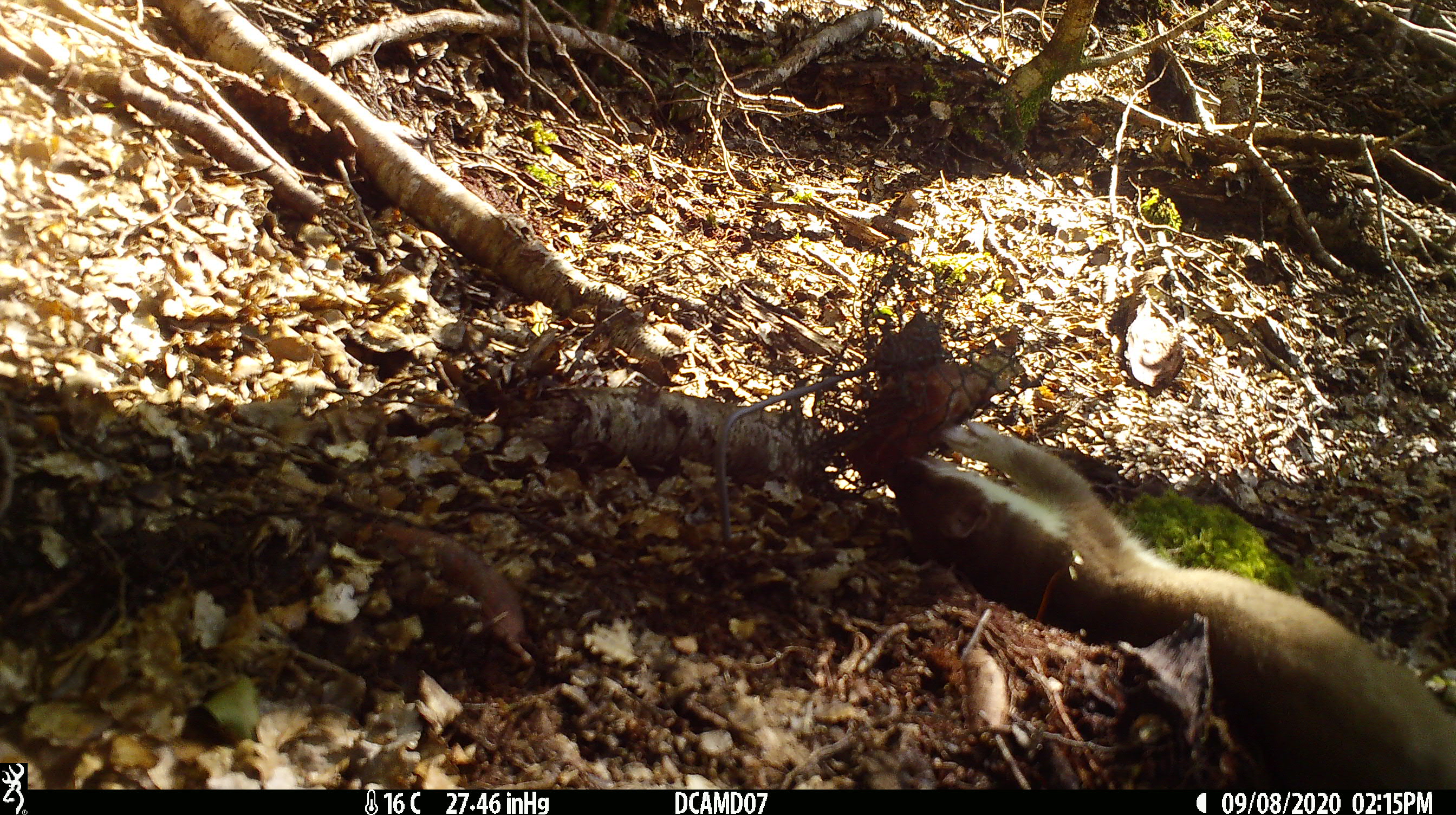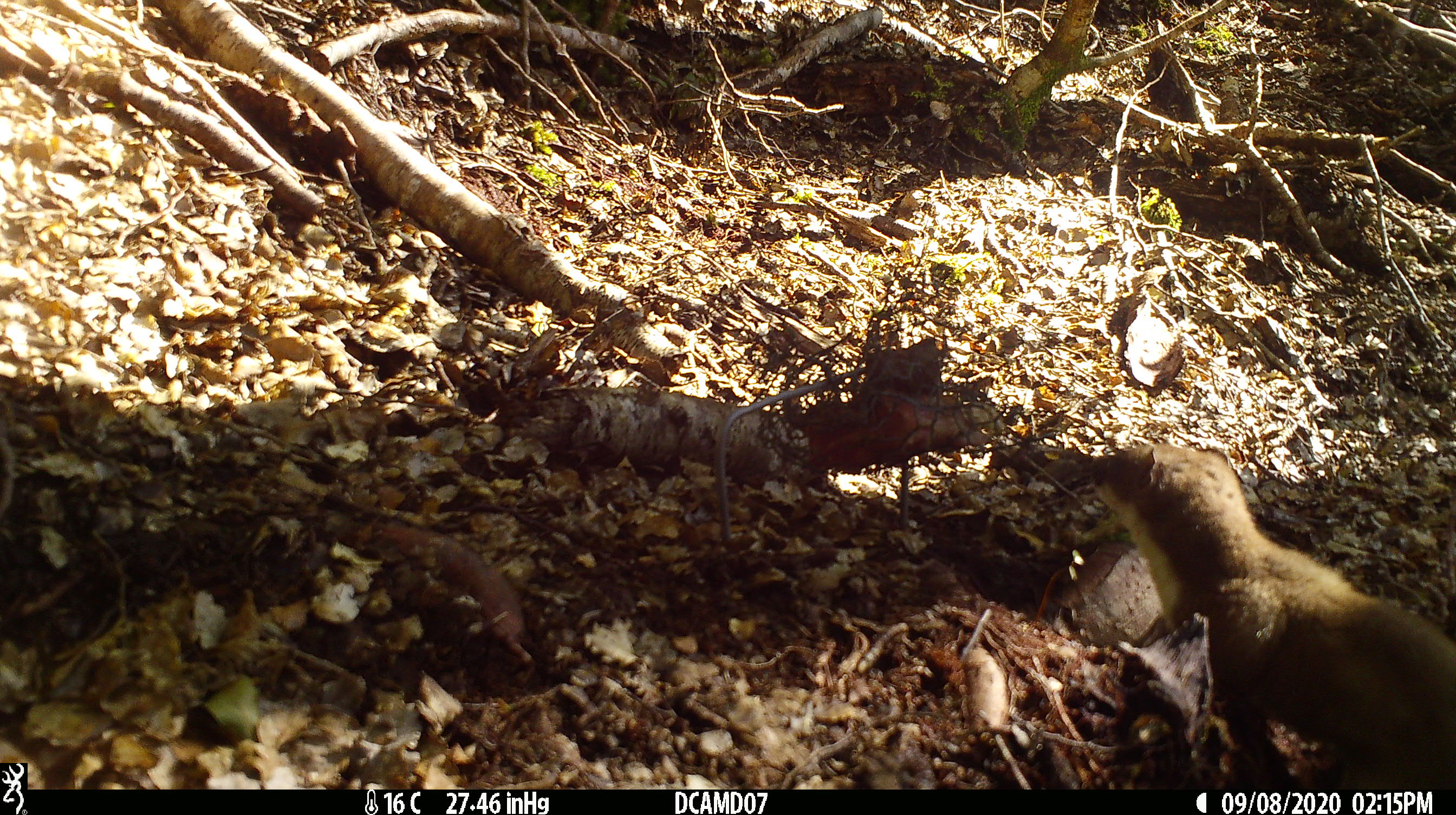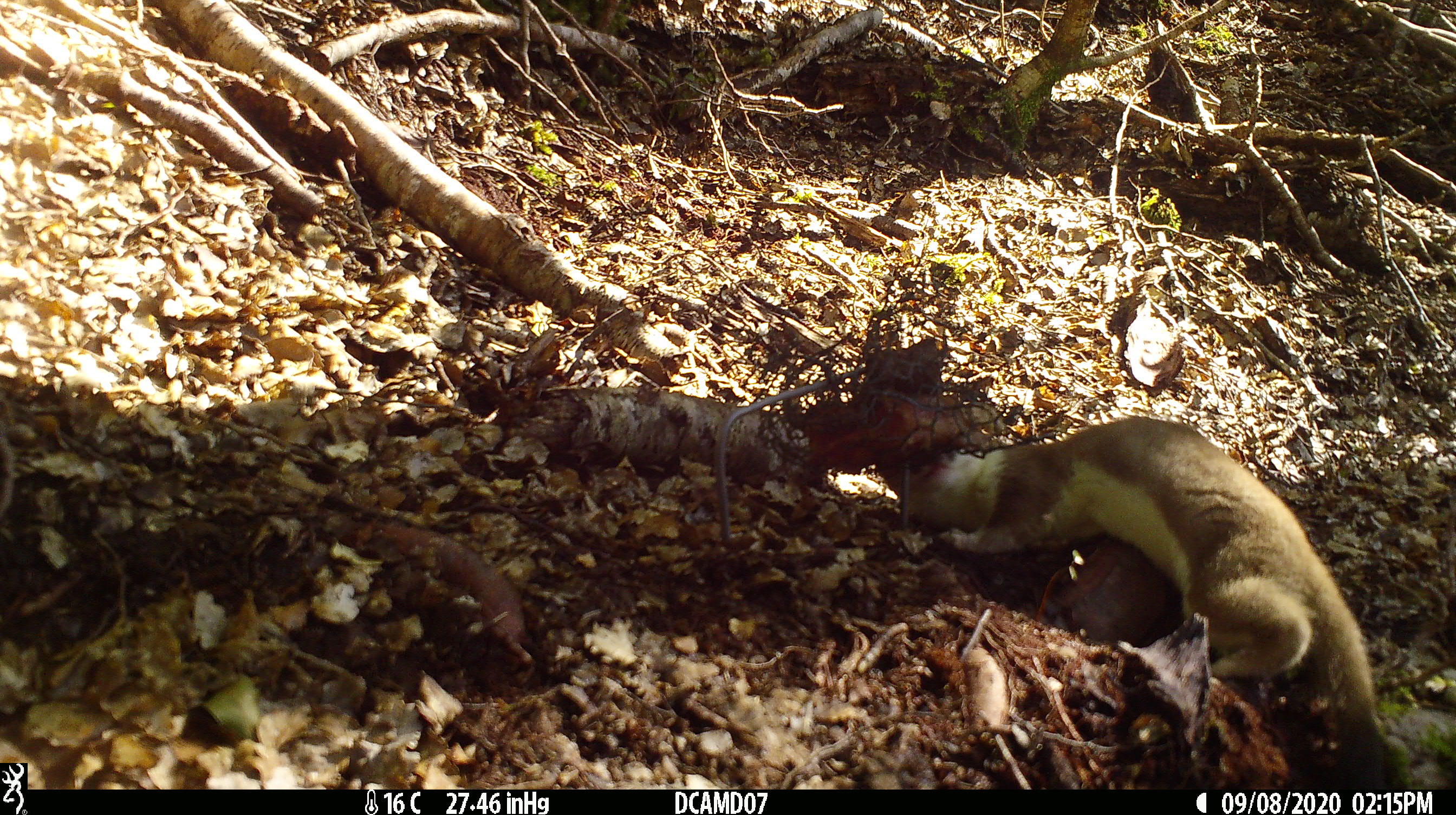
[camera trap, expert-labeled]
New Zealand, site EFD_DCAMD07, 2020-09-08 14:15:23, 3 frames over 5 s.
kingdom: Animalia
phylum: Chordata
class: Mammalia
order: Carnivora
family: Mustelidae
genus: Mustela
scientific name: Mustela erminea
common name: stoat